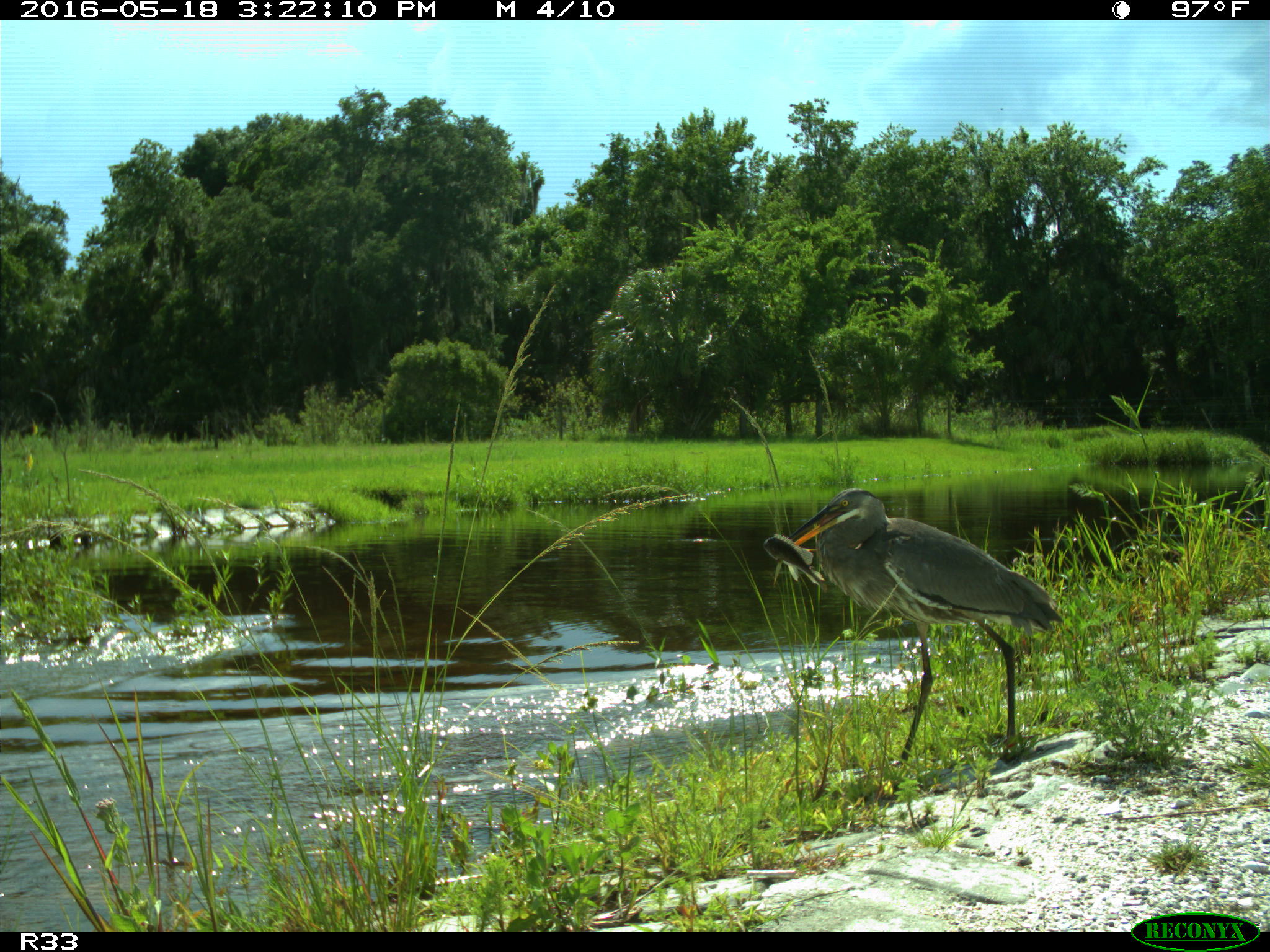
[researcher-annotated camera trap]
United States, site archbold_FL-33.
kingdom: Animalia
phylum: Chordata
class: Aves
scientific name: Aves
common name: birds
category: unidentified bird